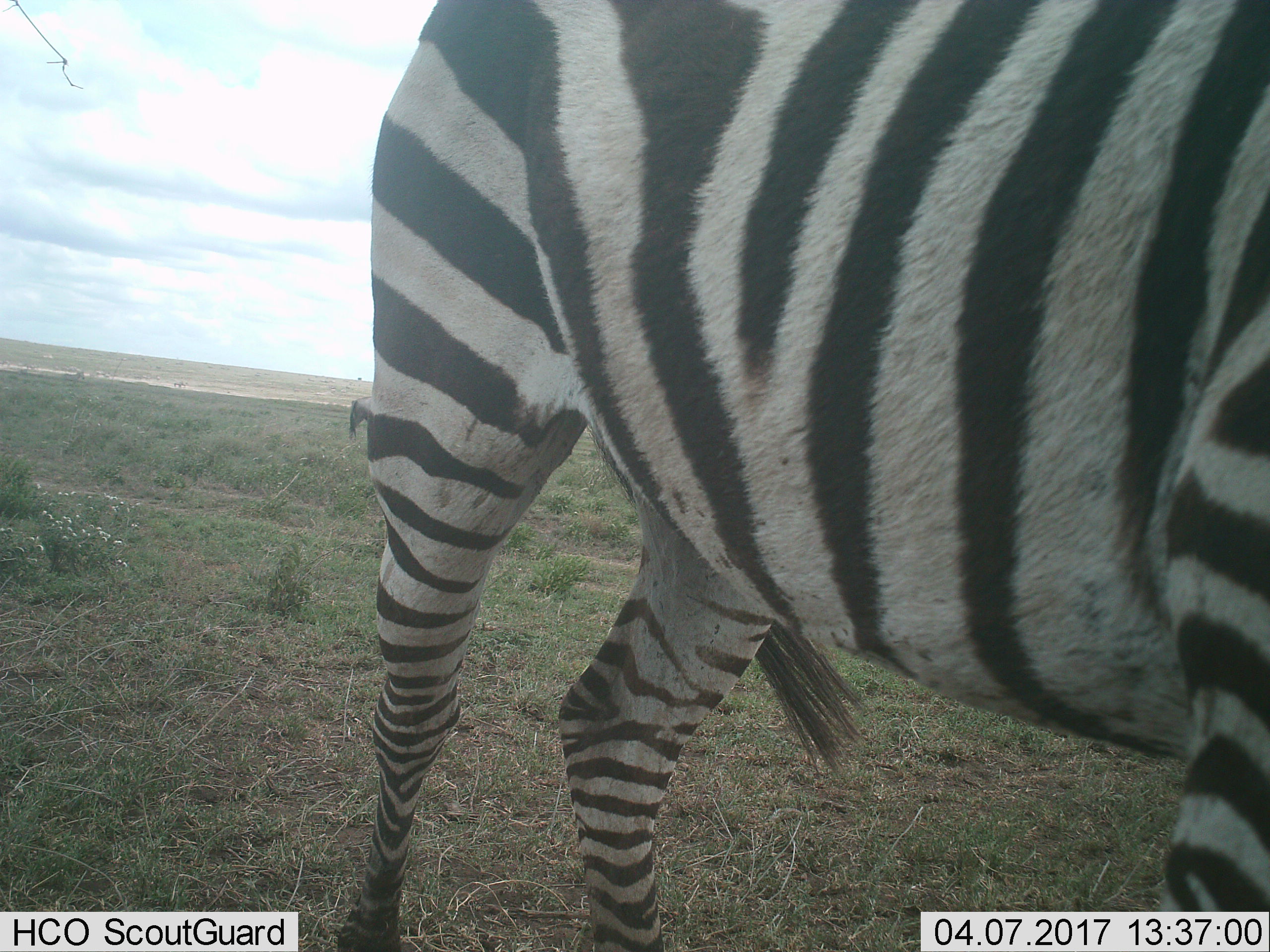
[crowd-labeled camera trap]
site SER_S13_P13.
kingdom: Animalia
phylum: Chordata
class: Mammalia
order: Perissodactyla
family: Equidae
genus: Equus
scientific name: Equus quagga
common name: plains zebra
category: zebraplains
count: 1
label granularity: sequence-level